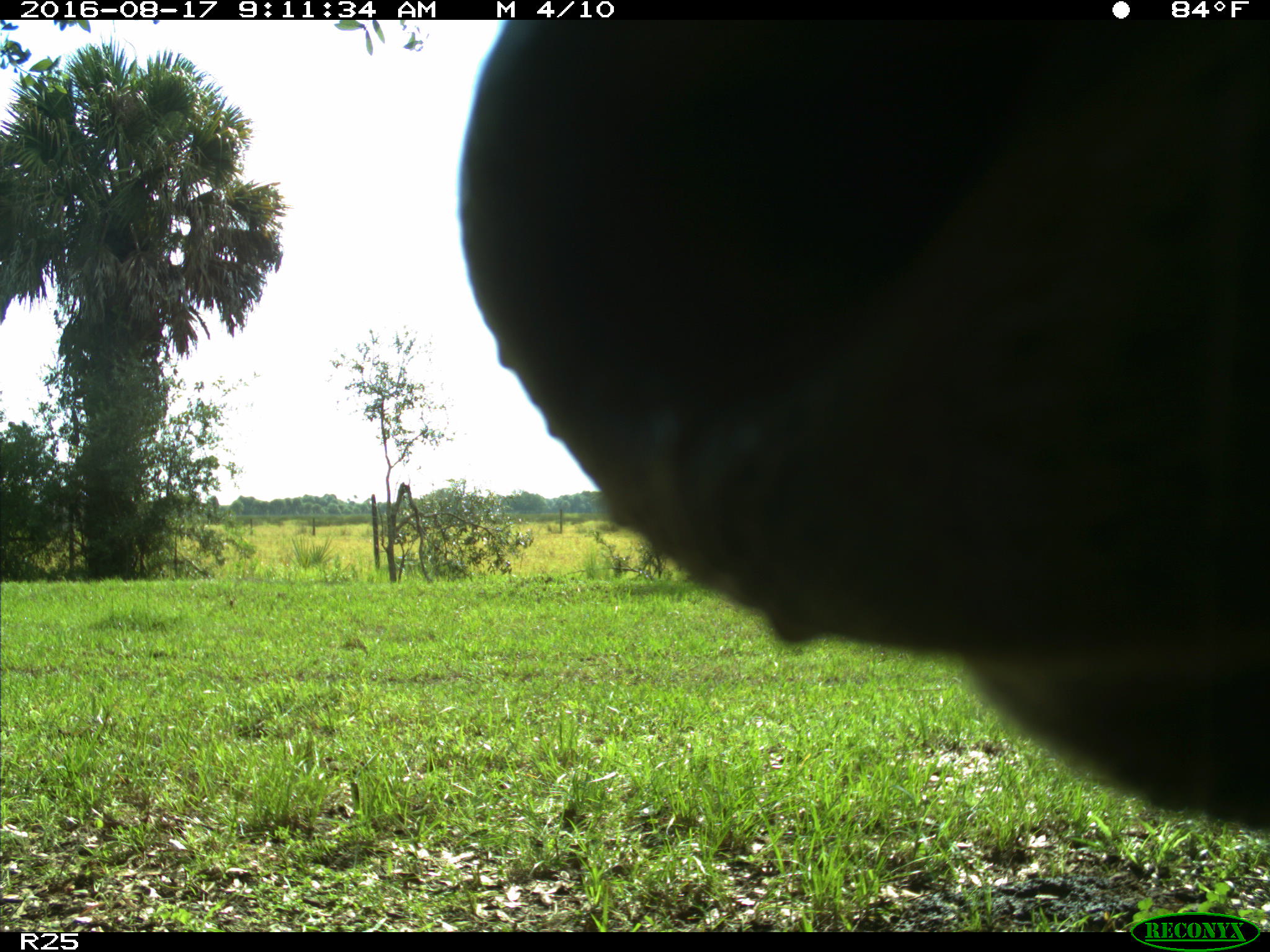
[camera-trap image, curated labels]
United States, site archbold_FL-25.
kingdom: Animalia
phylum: Chordata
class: Mammalia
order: Artiodactyla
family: Bovidae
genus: Bos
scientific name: Bos taurus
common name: domestic cow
Bos taurus (domestic cow).